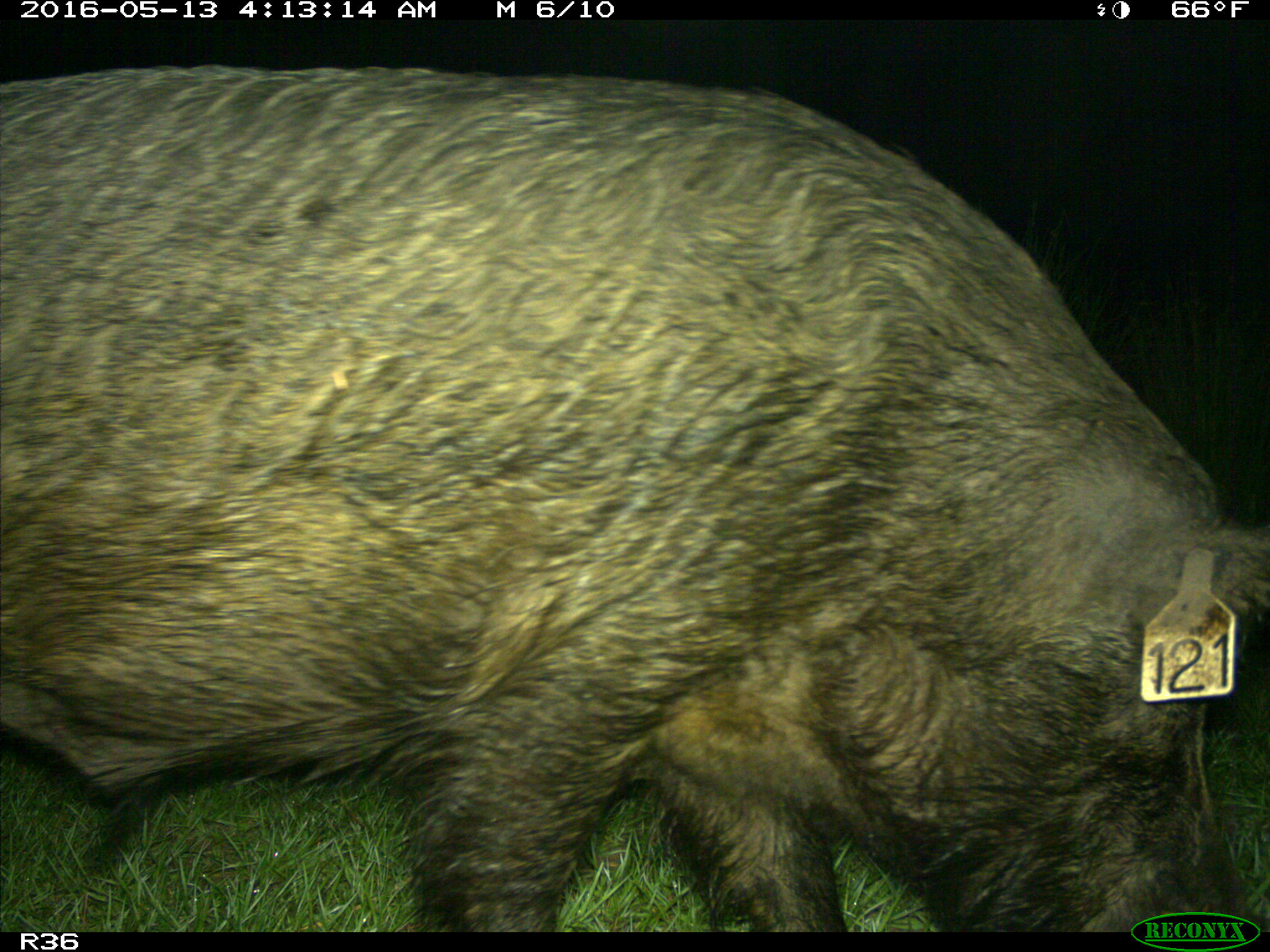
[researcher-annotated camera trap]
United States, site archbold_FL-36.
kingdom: Animalia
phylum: Chordata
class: Mammalia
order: Artiodactyla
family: Suidae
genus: Sus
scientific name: Sus scrofa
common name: wild boar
Sus scrofa (wild boar).